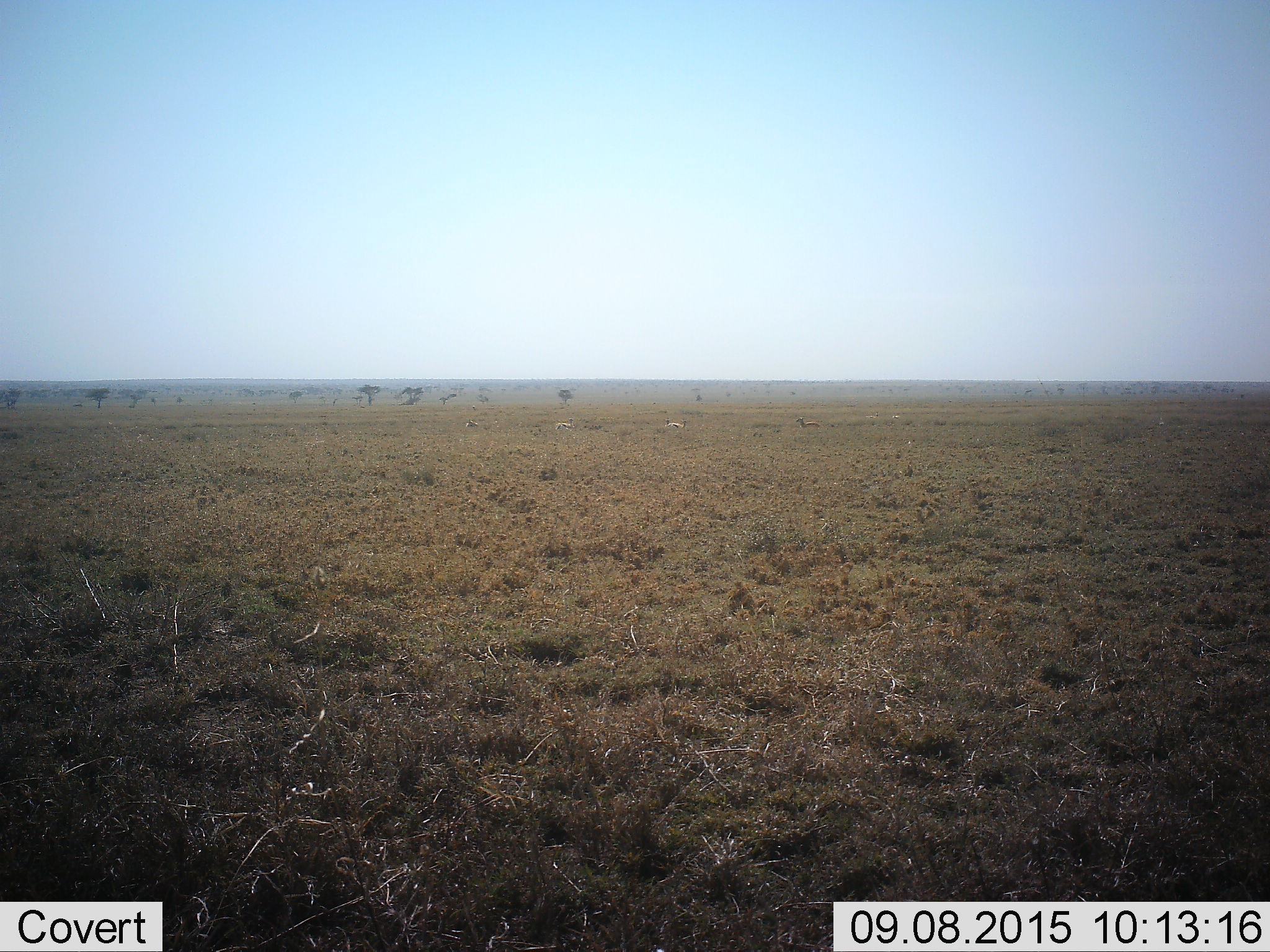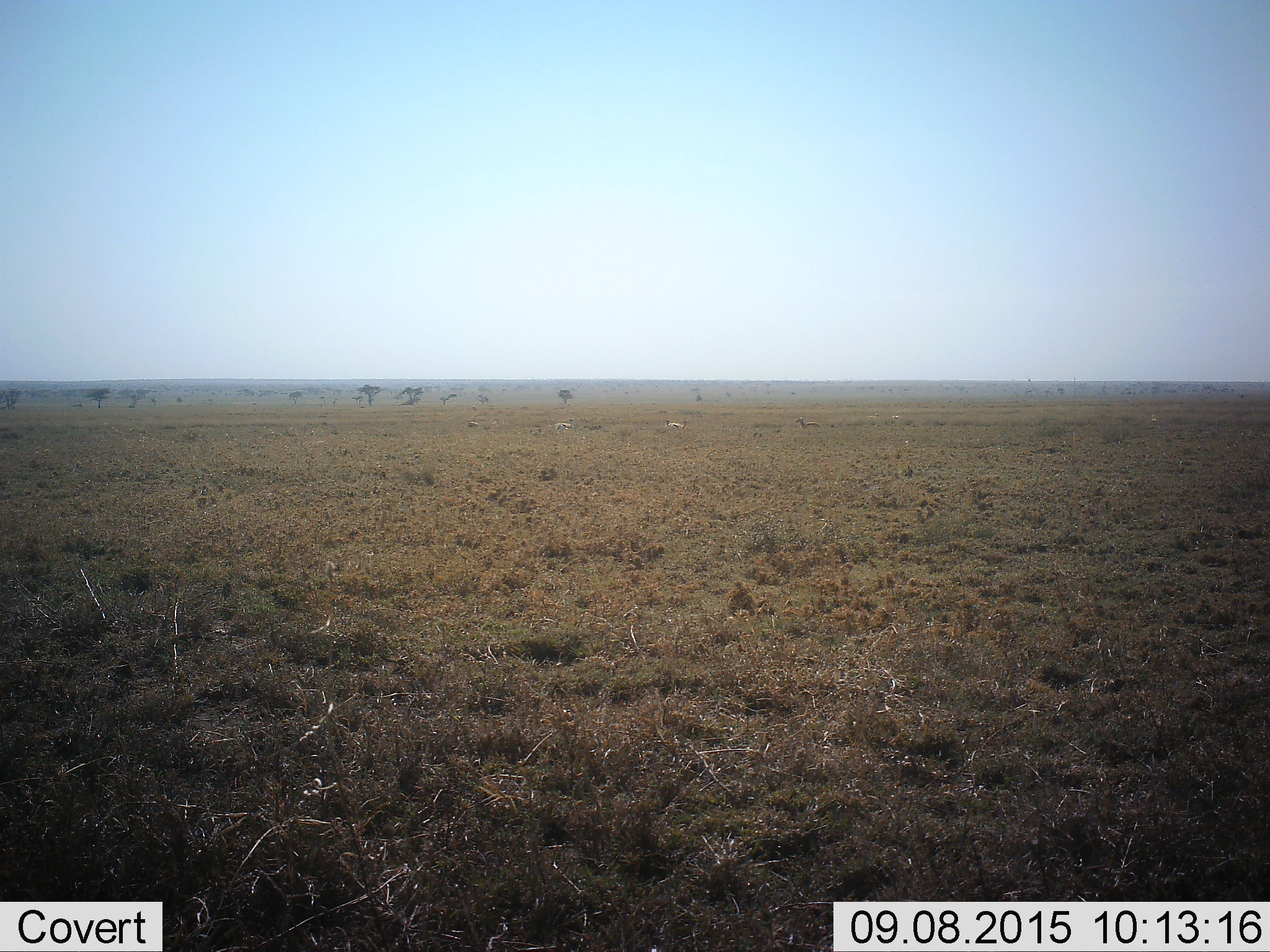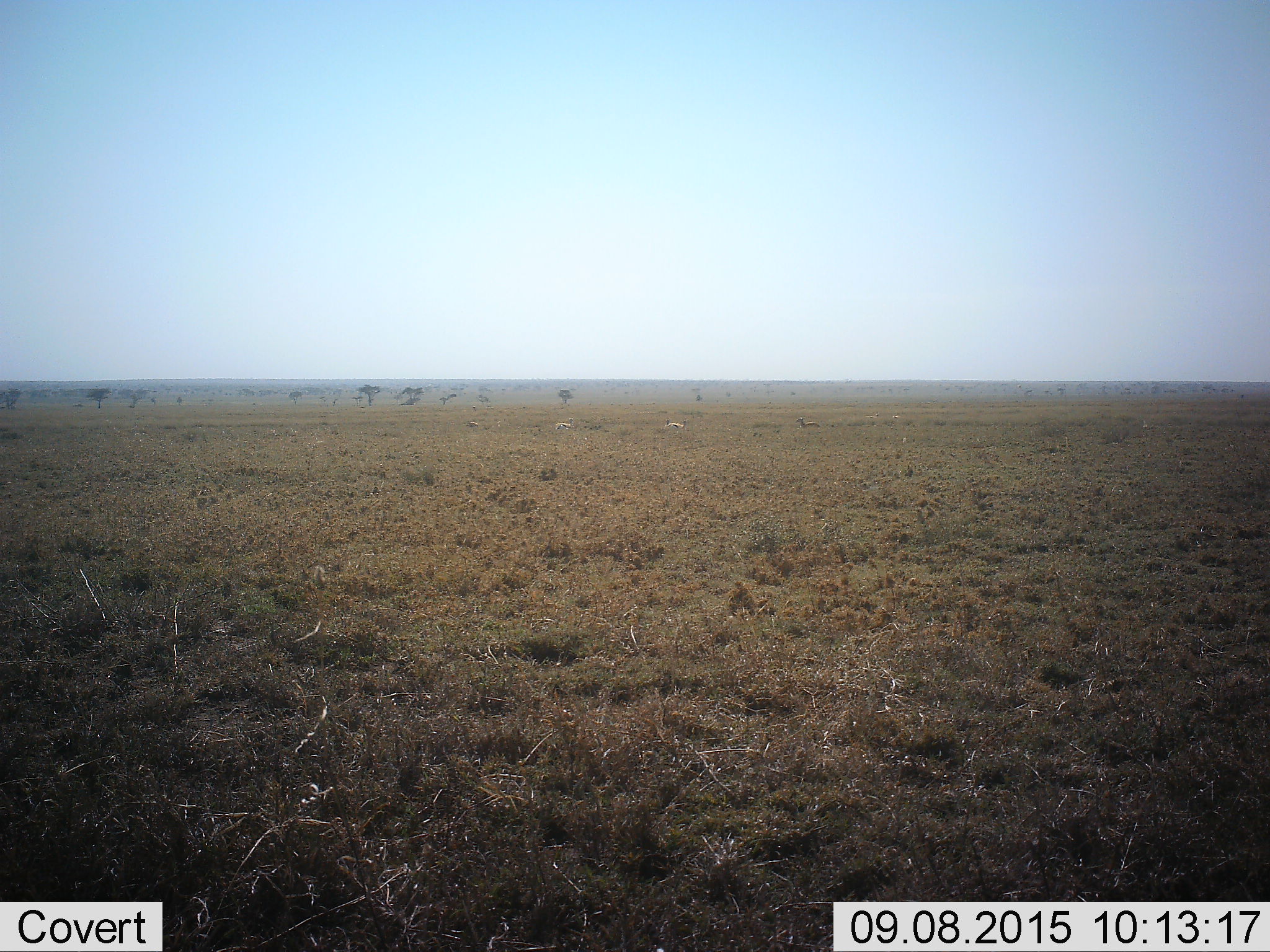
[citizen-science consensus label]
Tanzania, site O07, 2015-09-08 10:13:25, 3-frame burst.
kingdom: Animalia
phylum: Chordata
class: Mammalia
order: Artiodactyla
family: Bovidae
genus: Eudorcas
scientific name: Eudorcas thomsonii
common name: thomson's gazelle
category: gazellethomsons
Gazellethomsons (thomson's gazelle) (Eudorcas thomsonii), count 7. Behavior (volunteer vote fractions): standing 17%, resting 83%, moving 0%, interacting 0%. Young present (vote fraction): 0%. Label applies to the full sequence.